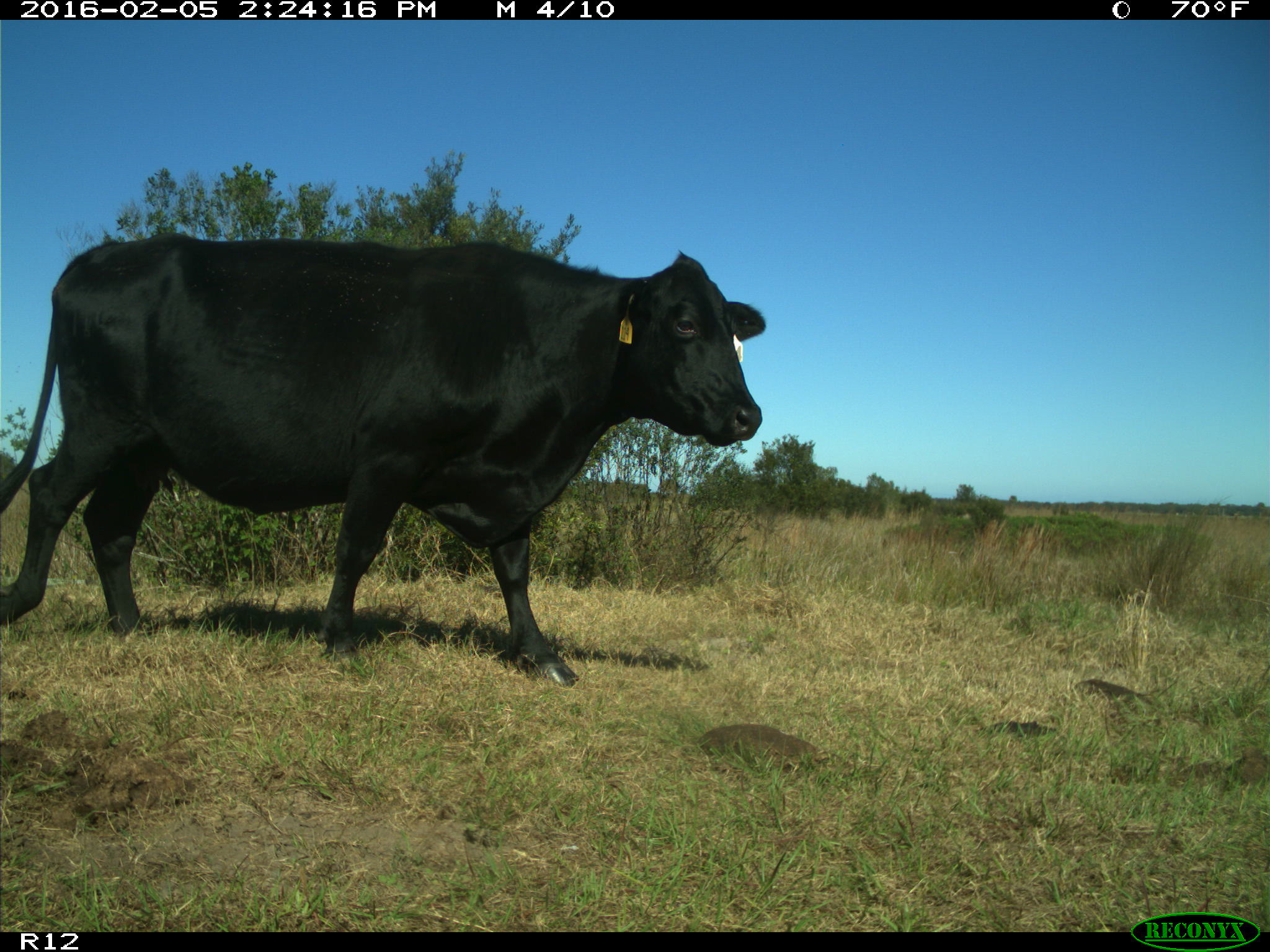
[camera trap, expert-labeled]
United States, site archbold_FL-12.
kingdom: Animalia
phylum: Chordata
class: Mammalia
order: Artiodactyla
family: Bovidae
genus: Bos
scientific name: Bos taurus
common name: domestic cow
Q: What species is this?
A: Bos taurus (domestic cow).